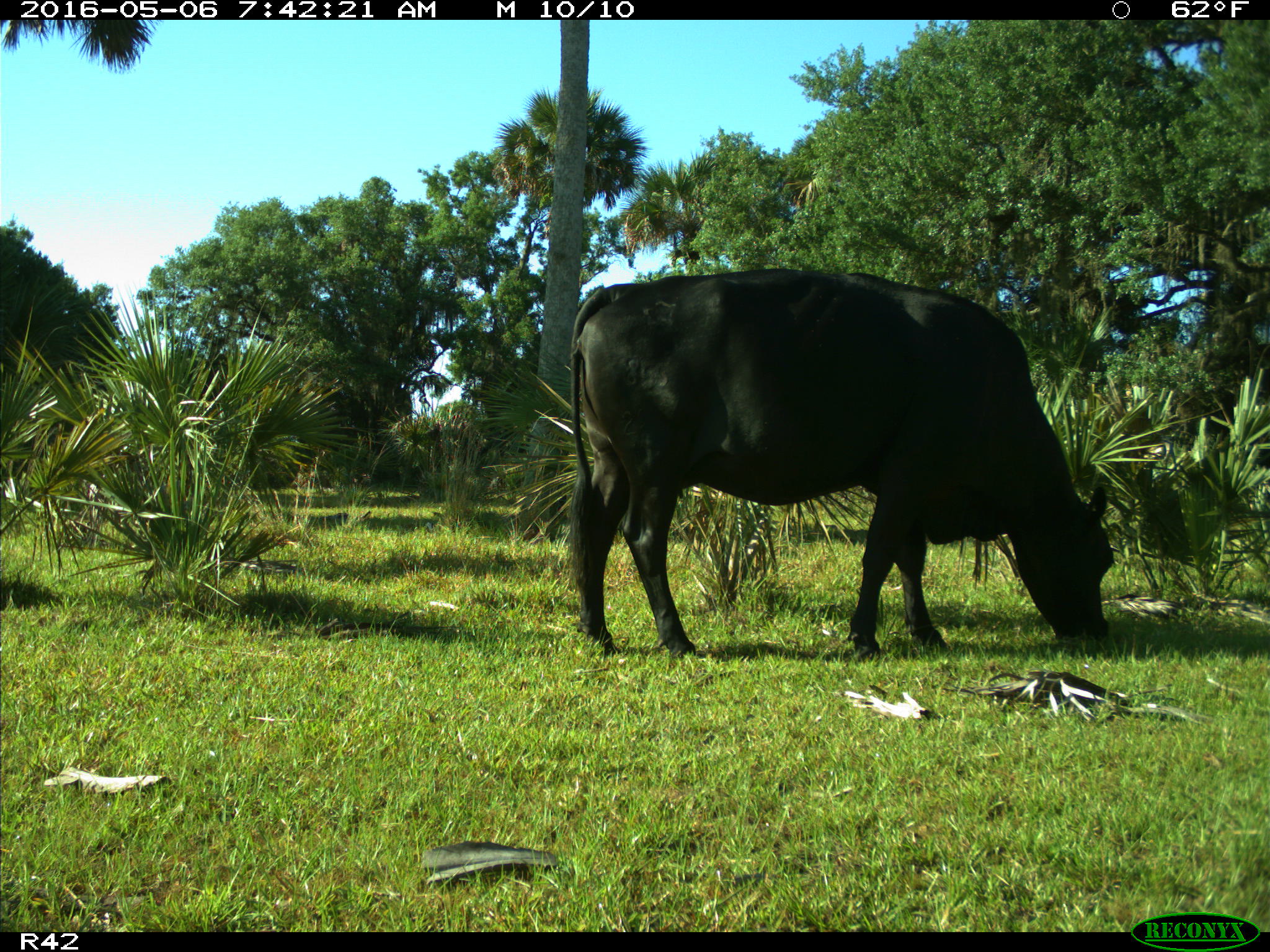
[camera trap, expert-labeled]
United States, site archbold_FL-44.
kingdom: Animalia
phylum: Chordata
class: Mammalia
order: Artiodactyla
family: Bovidae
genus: Bos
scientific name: Bos taurus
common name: domestic cow